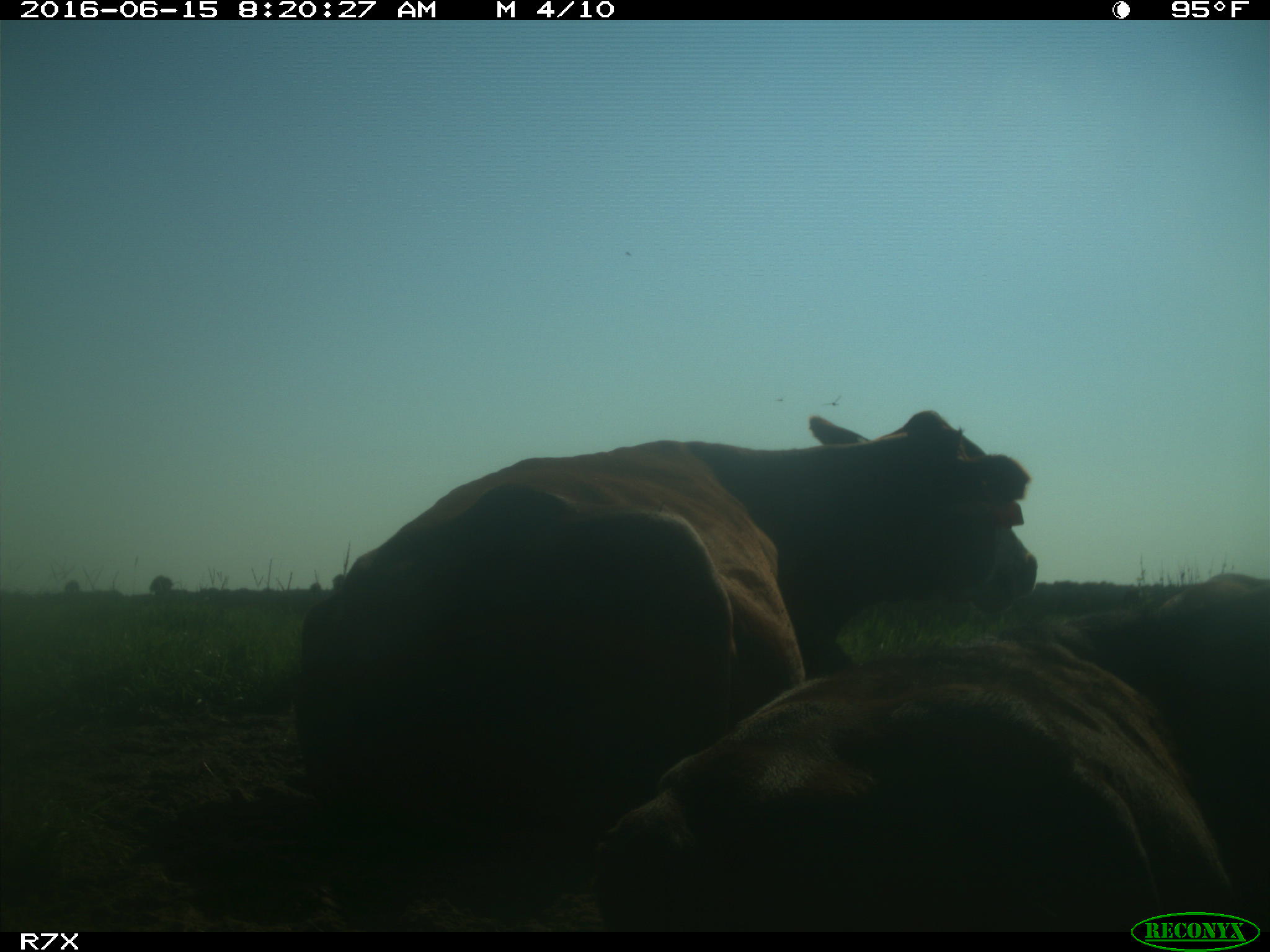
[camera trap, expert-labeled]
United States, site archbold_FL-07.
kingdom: Animalia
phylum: Chordata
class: Mammalia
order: Artiodactyla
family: Bovidae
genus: Bos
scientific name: Bos taurus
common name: domestic cow